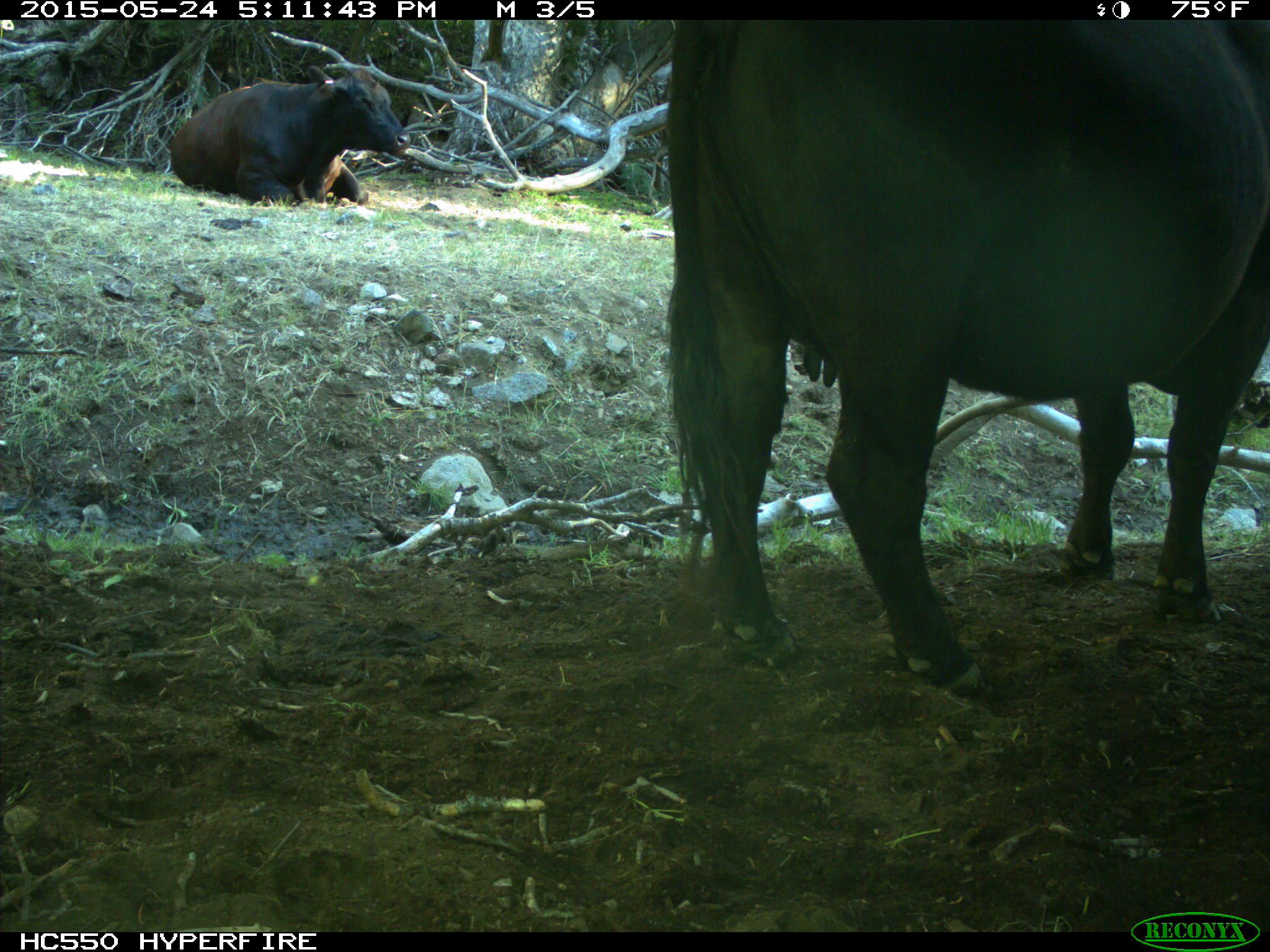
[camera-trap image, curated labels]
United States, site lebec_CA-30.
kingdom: Animalia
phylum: Chordata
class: Mammalia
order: Artiodactyla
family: Bovidae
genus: Bos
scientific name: Bos taurus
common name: domestic cow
Bos taurus (domestic cow).